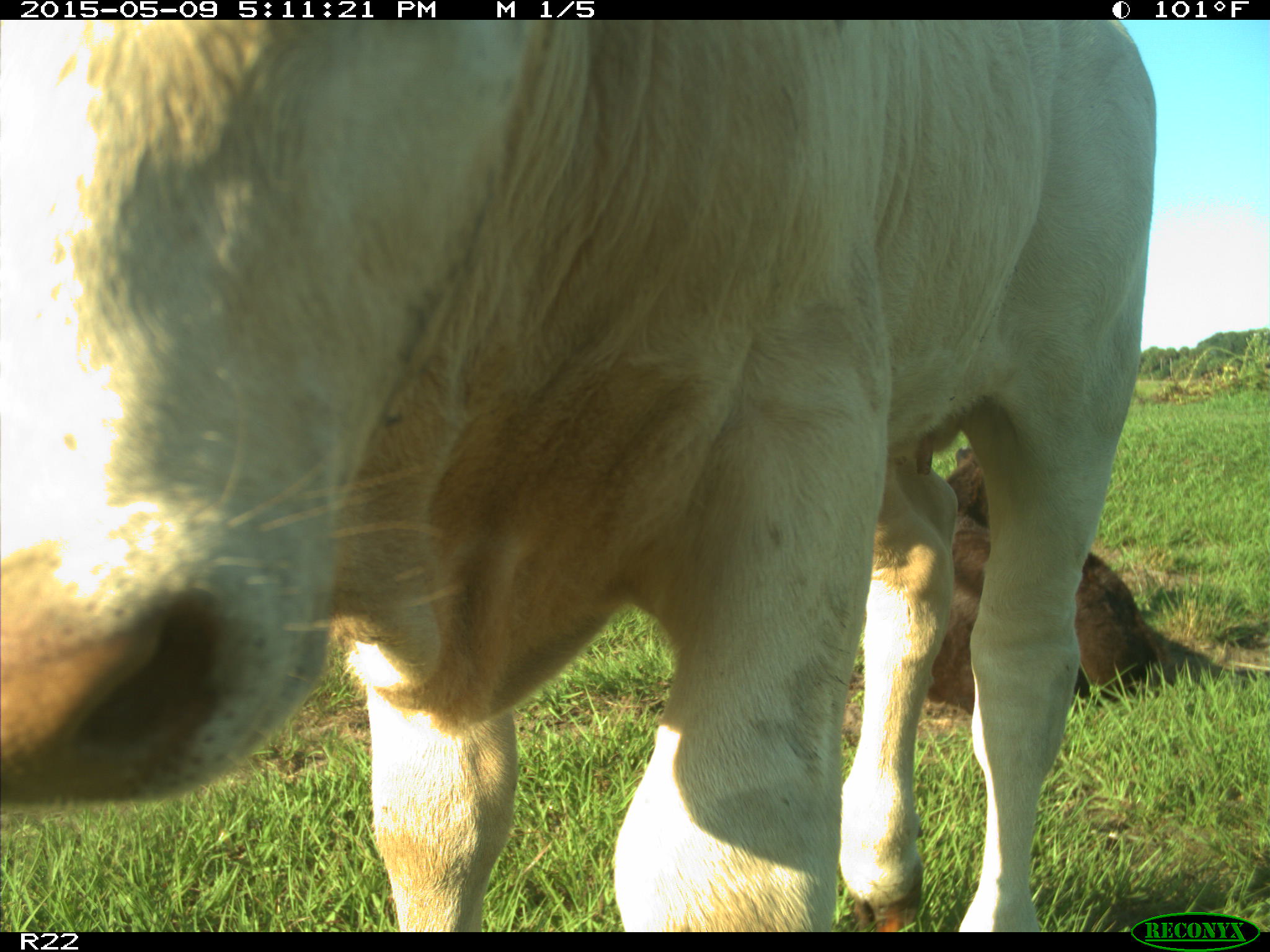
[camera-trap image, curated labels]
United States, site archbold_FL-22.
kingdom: Animalia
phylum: Chordata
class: Mammalia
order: Artiodactyla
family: Bovidae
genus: Bos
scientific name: Bos taurus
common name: domestic cow